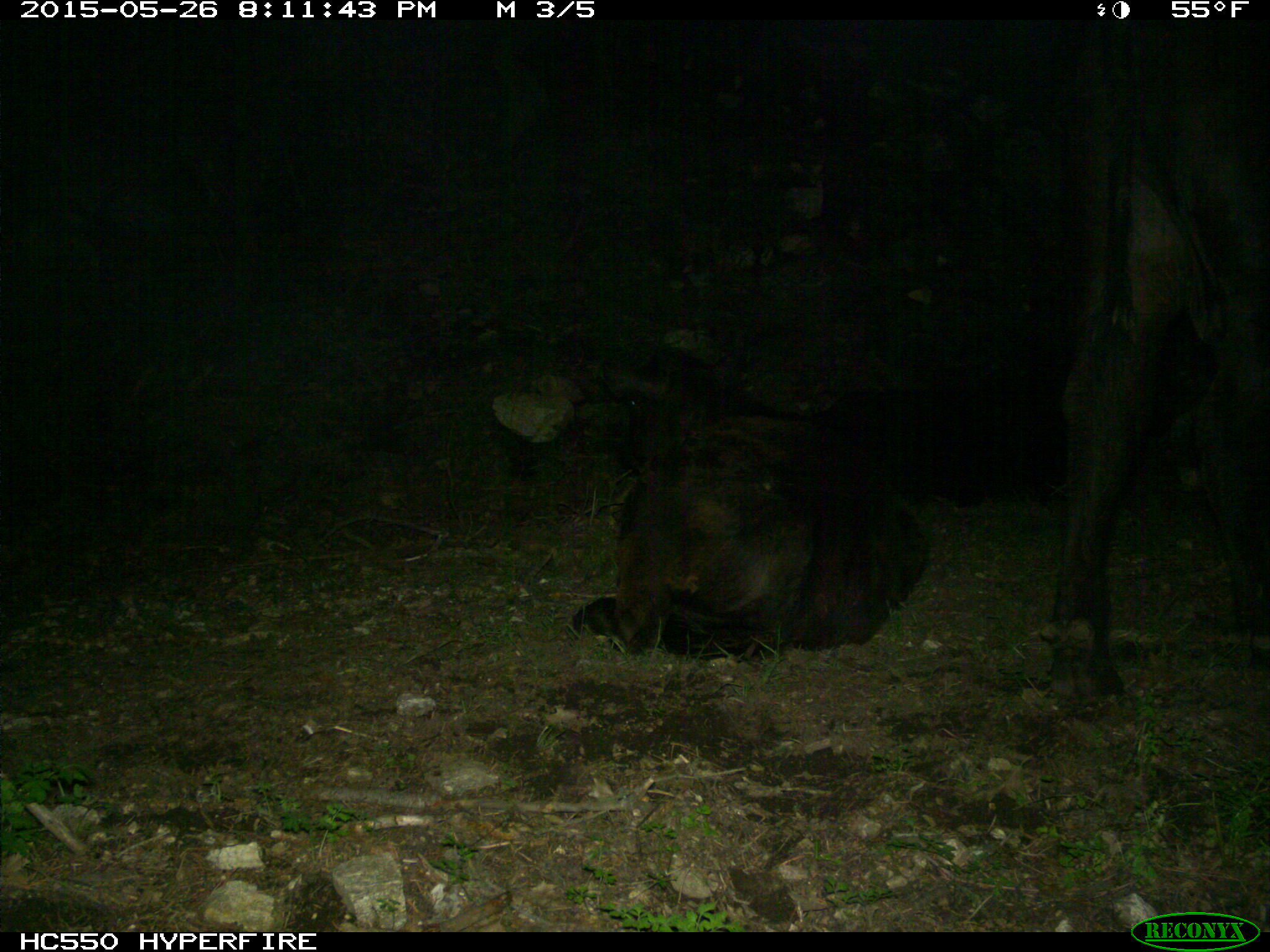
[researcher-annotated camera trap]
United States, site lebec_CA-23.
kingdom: Animalia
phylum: Chordata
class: Mammalia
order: Artiodactyla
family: Bovidae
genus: Bos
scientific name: Bos taurus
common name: domestic cow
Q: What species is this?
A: Bos taurus (domestic cow).